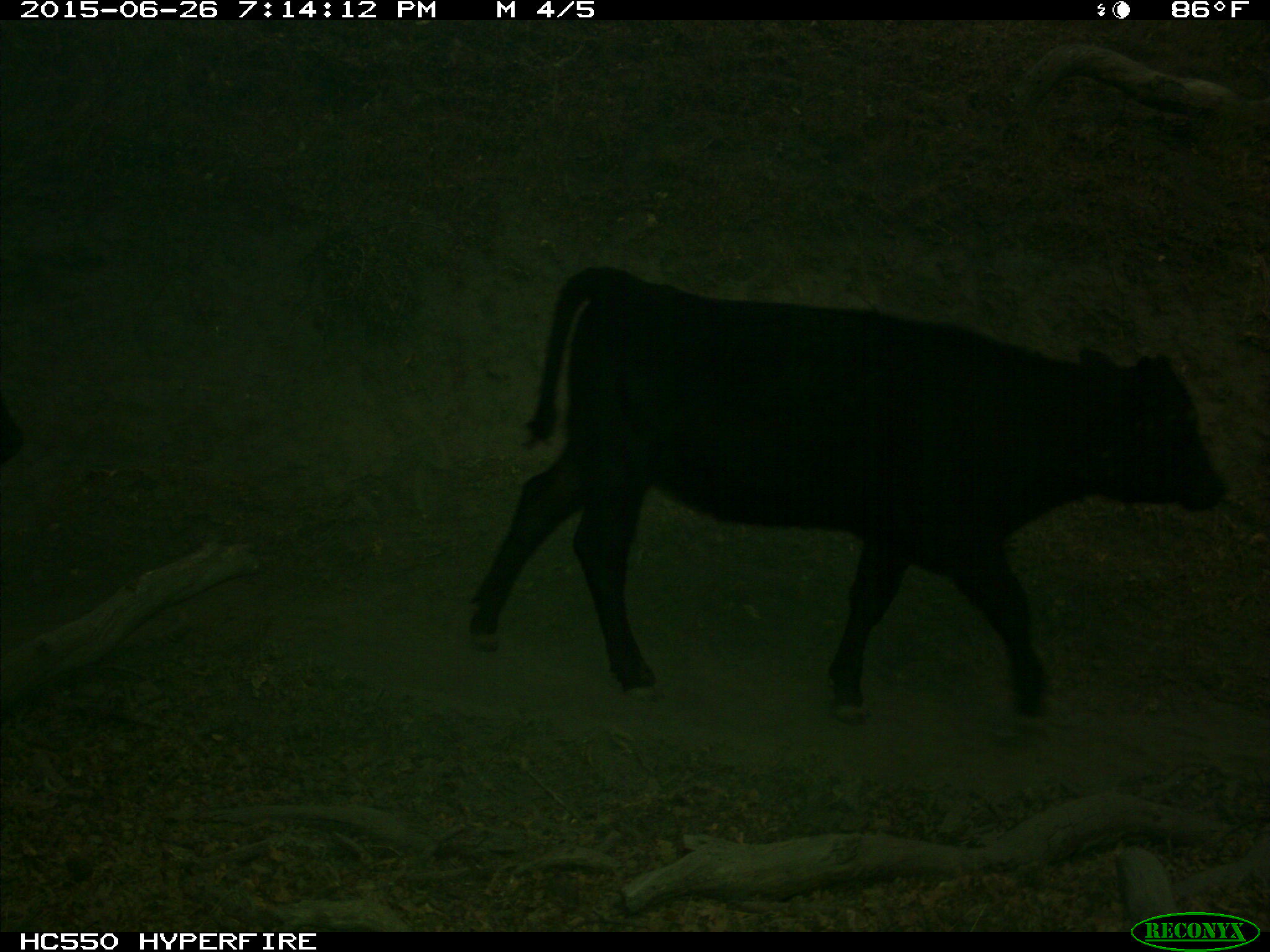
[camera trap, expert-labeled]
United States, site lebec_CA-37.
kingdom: Animalia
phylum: Chordata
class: Mammalia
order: Artiodactyla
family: Bovidae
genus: Bos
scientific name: Bos taurus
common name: domestic cow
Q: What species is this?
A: Bos taurus (domestic cow).